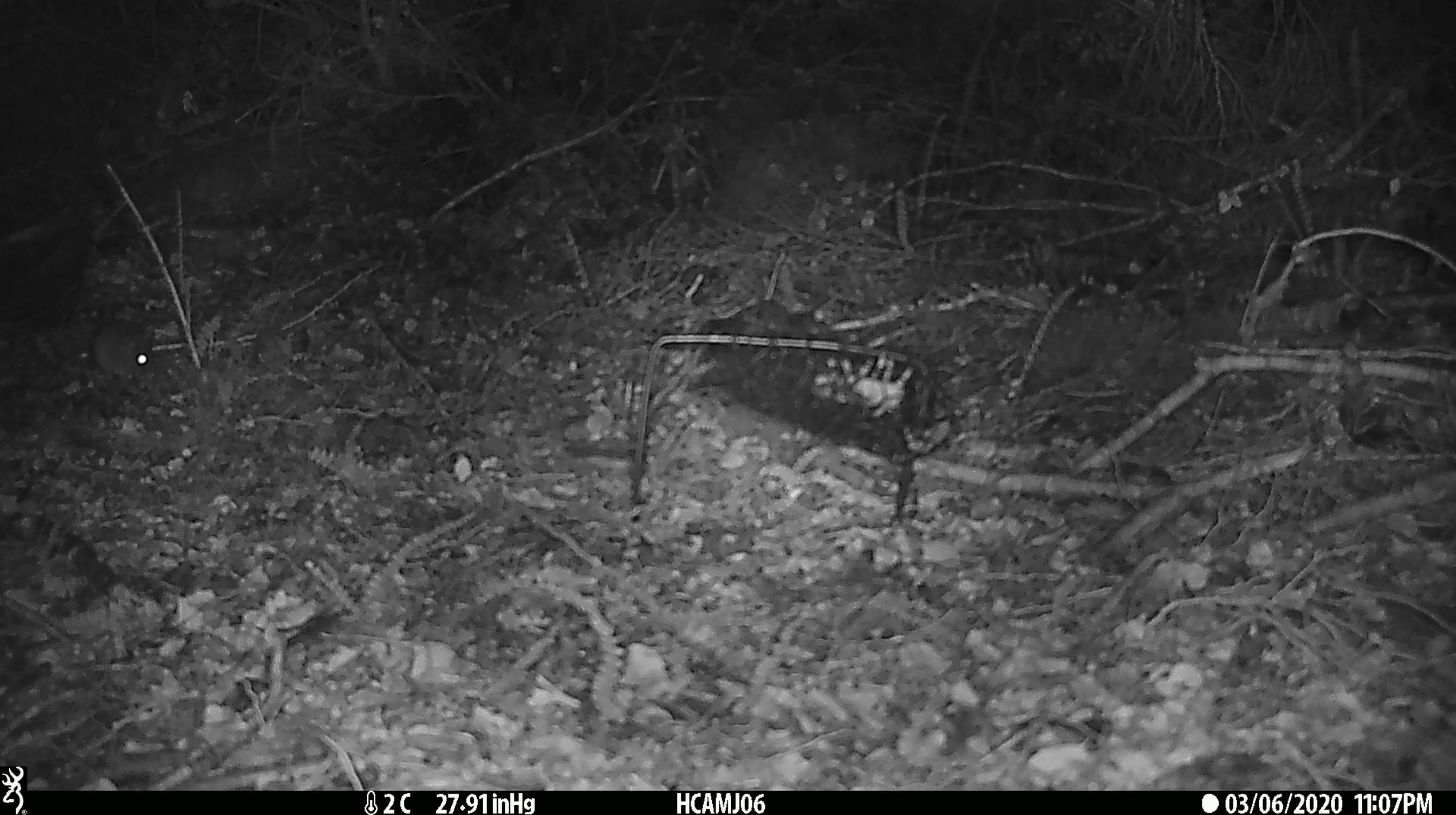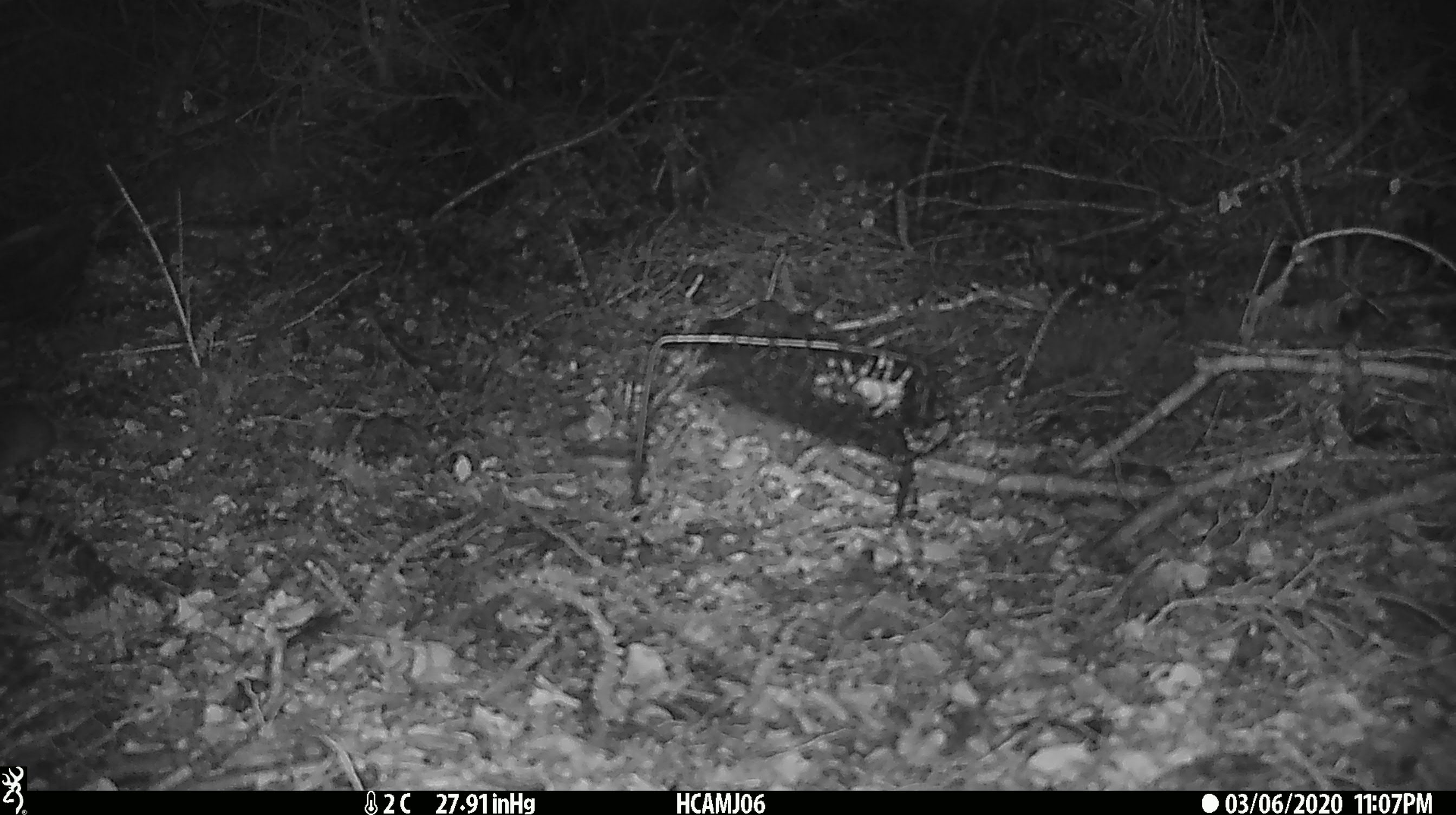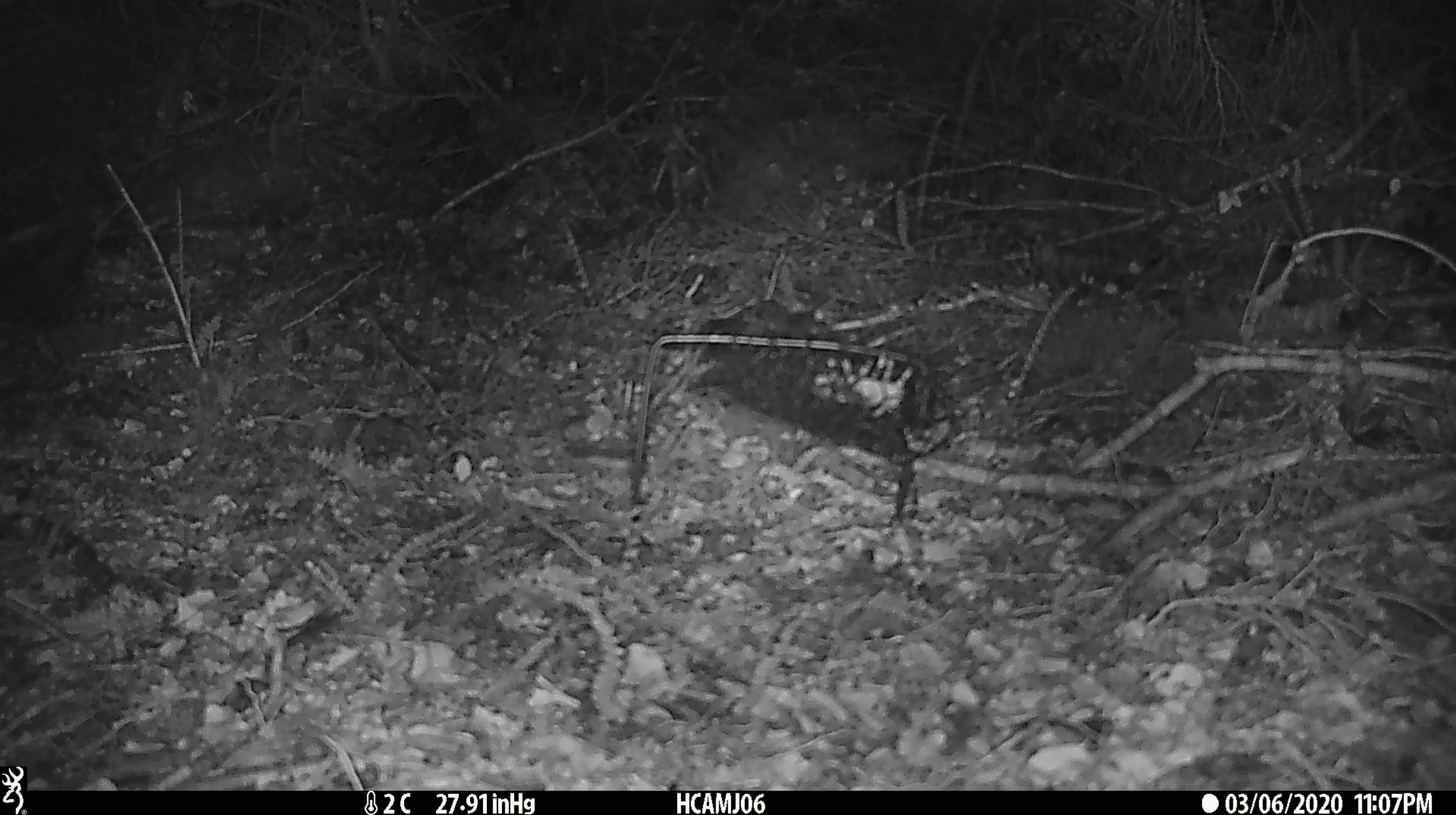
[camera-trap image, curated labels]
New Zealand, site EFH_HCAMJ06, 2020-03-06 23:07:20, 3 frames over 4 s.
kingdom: Animalia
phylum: Chordata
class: Mammalia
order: Rodentia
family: Muridae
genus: Mus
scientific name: Mus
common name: mouse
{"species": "mouse (Mus)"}